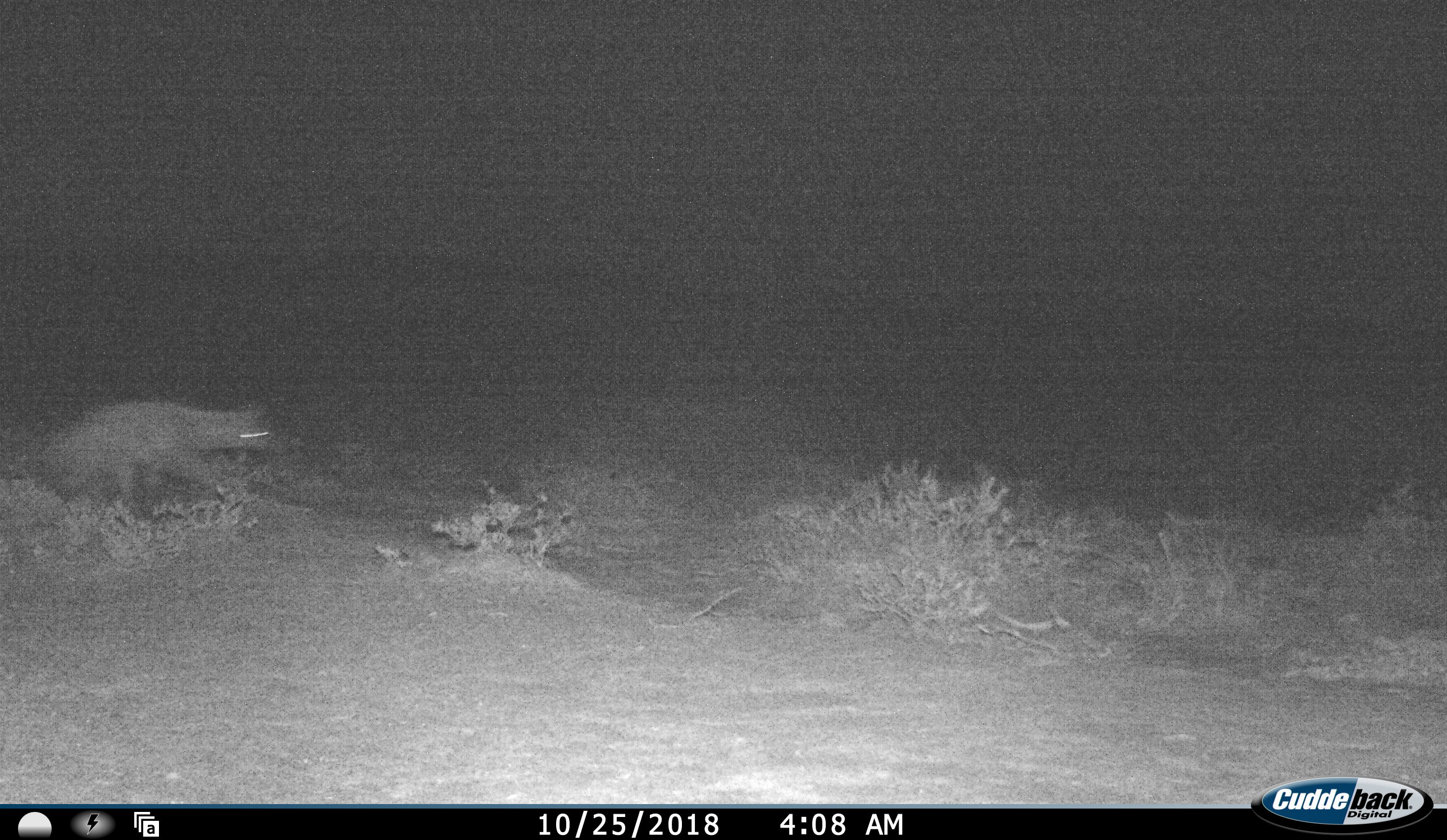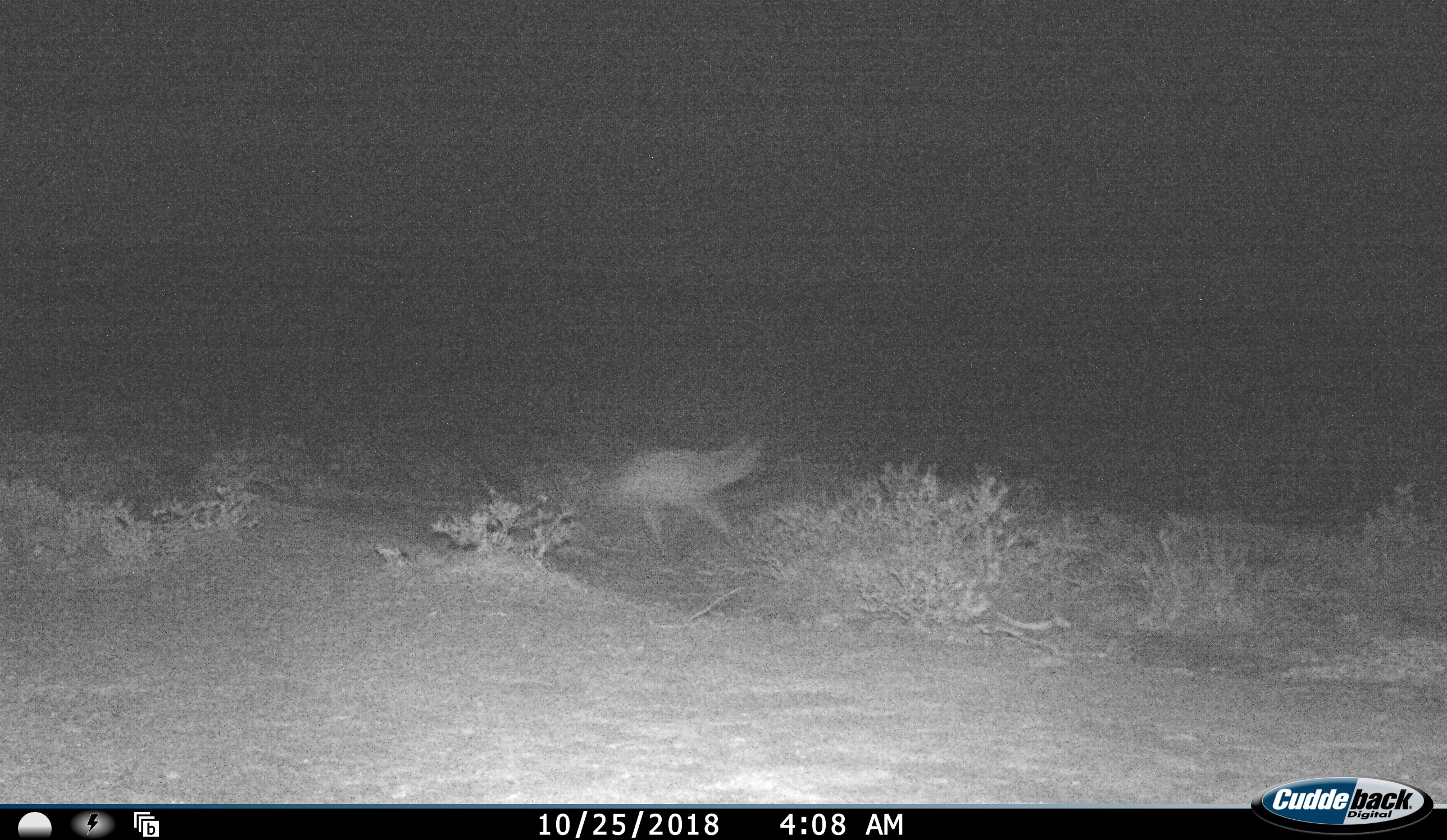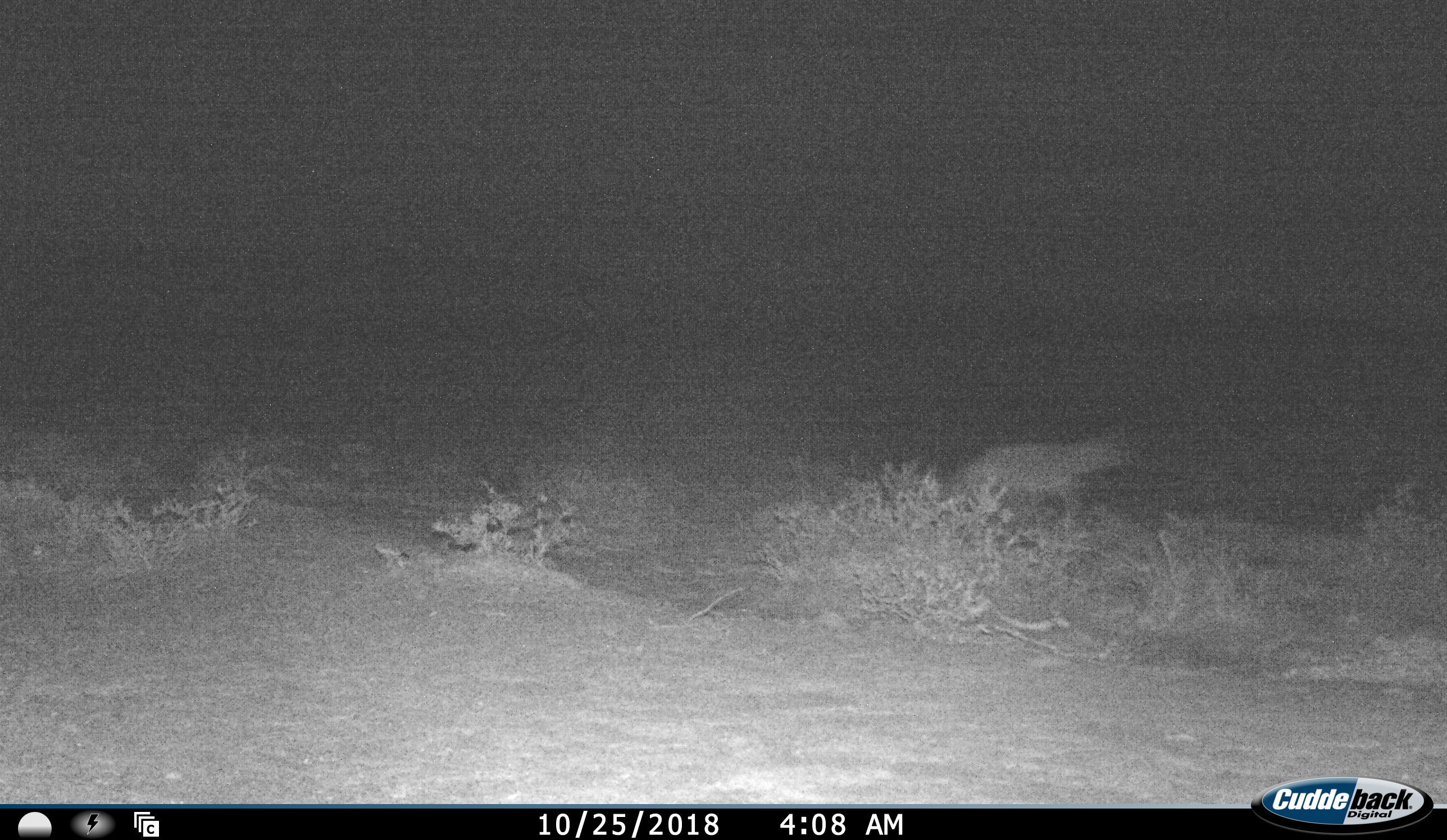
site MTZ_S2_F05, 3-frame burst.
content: unidentified animal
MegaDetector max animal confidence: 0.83